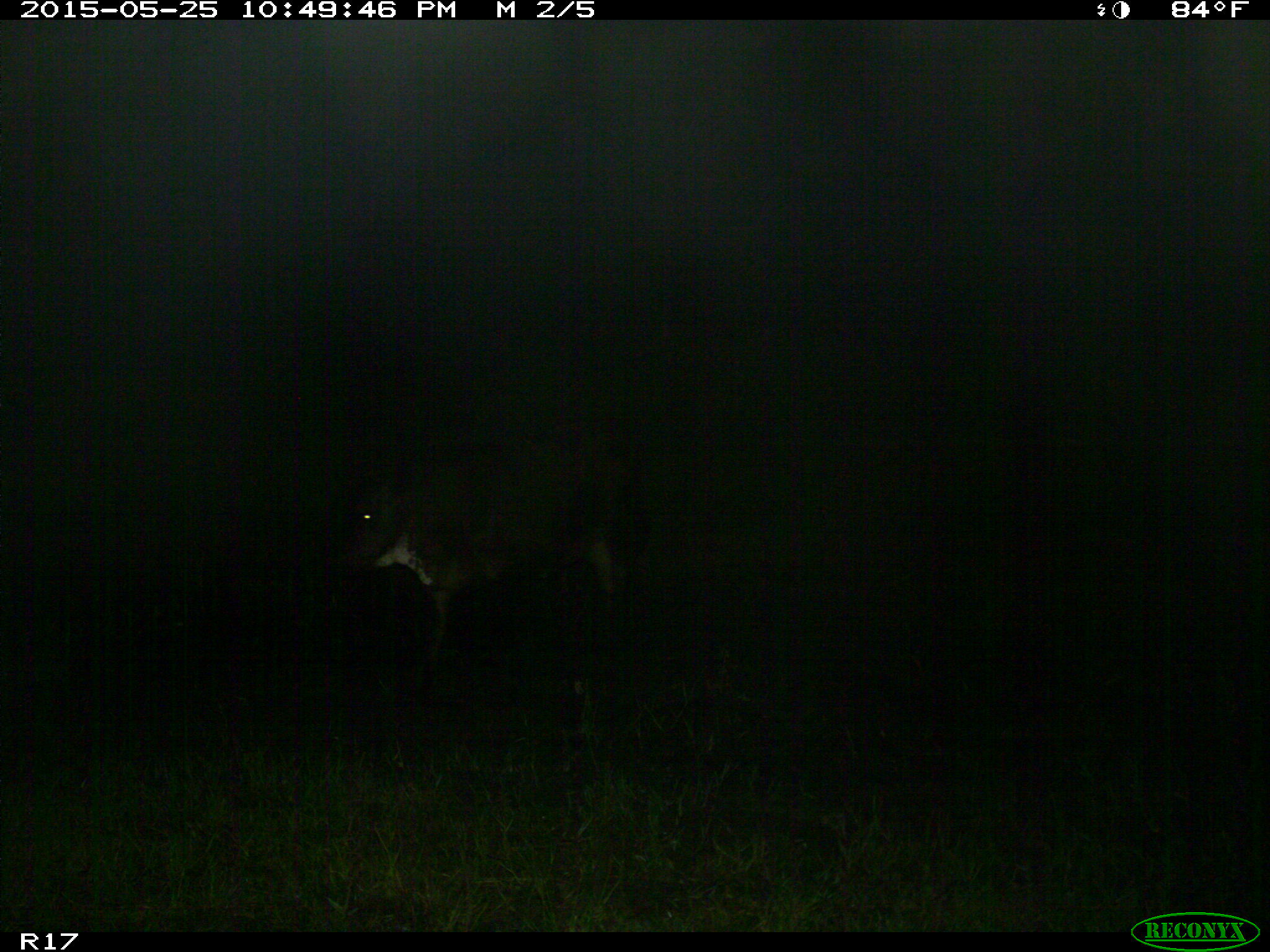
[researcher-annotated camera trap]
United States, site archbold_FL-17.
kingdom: Animalia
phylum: Chordata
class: Mammalia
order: Artiodactyla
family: Bovidae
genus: Bos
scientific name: Bos taurus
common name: domestic cow